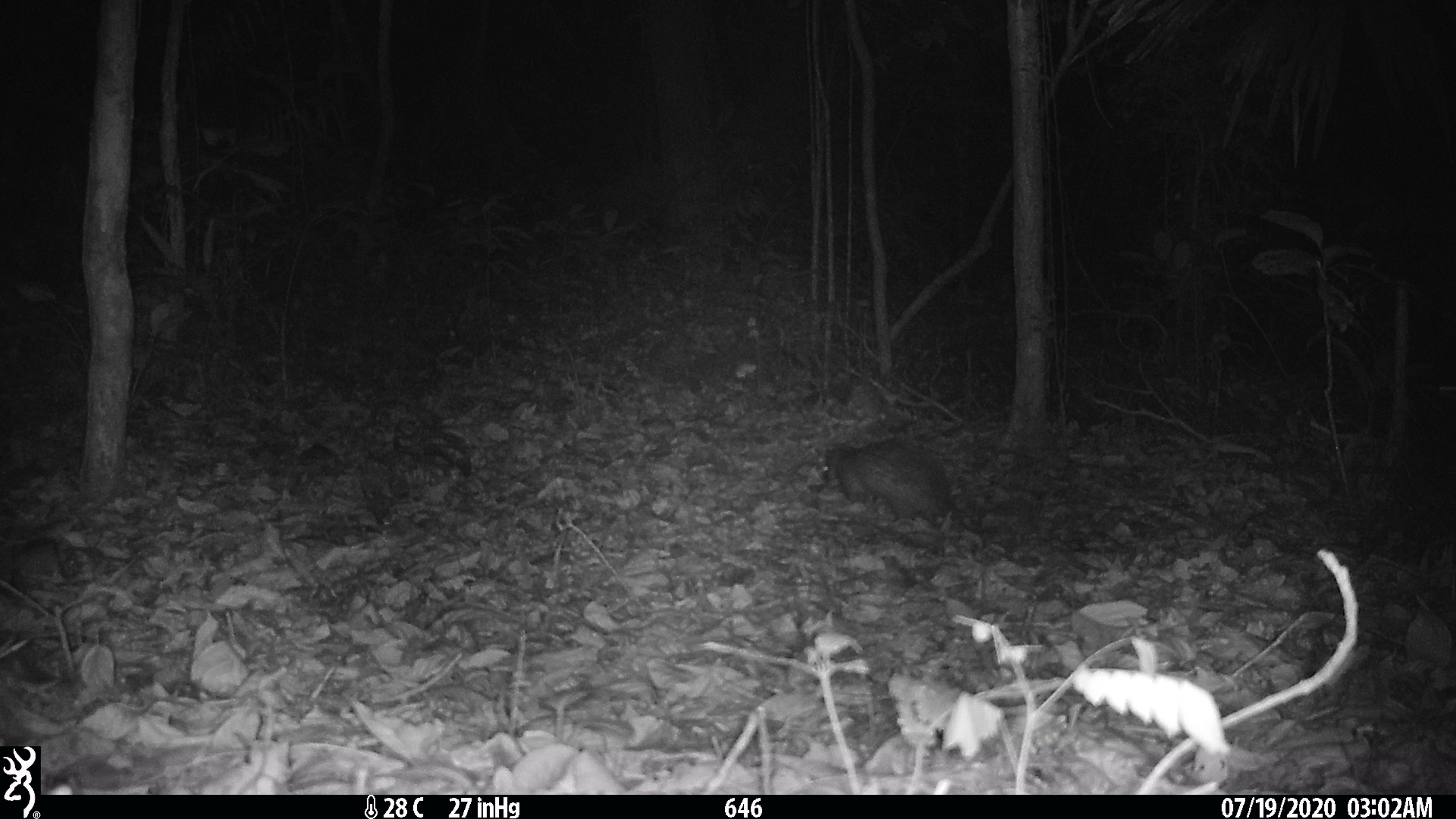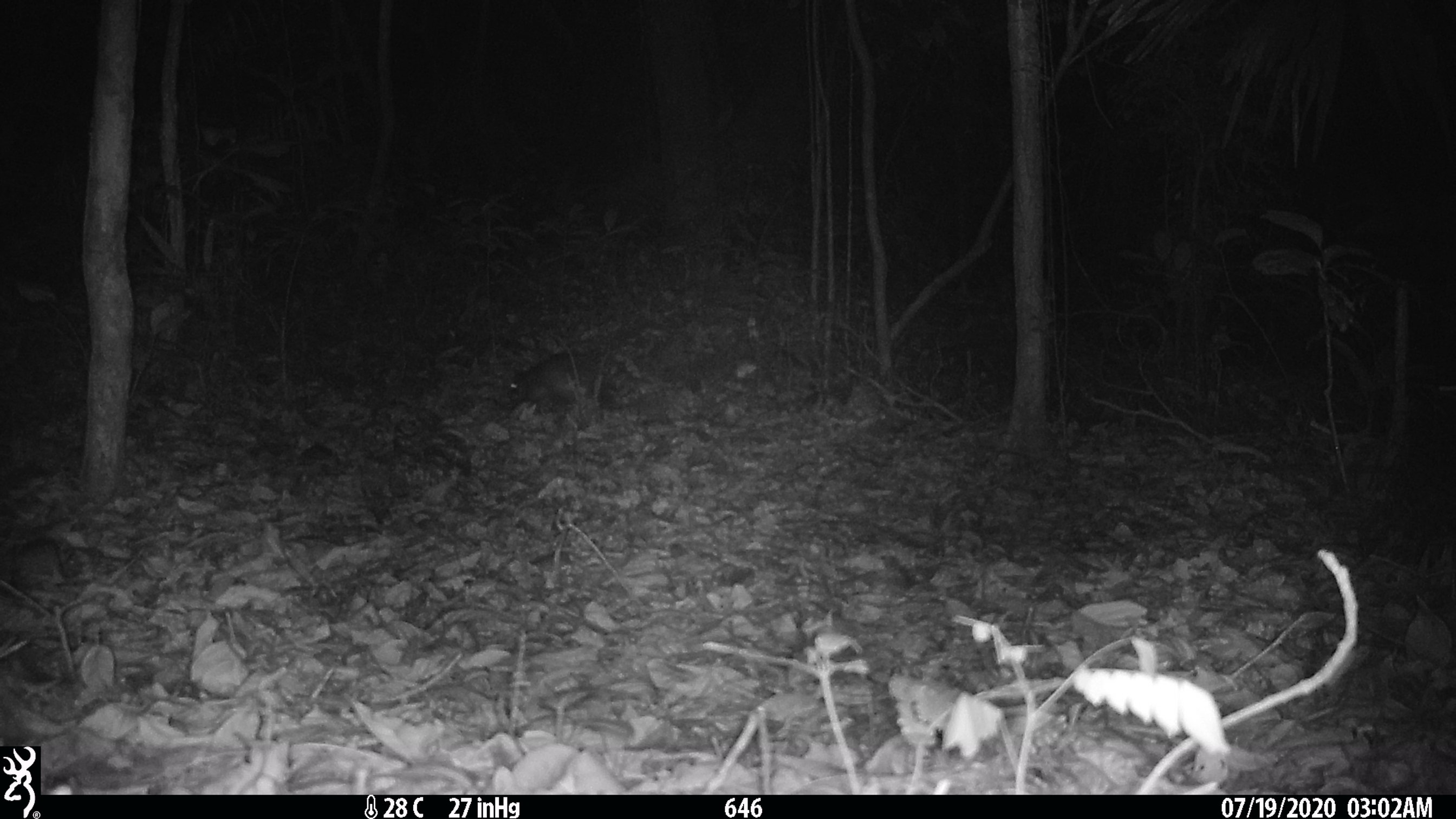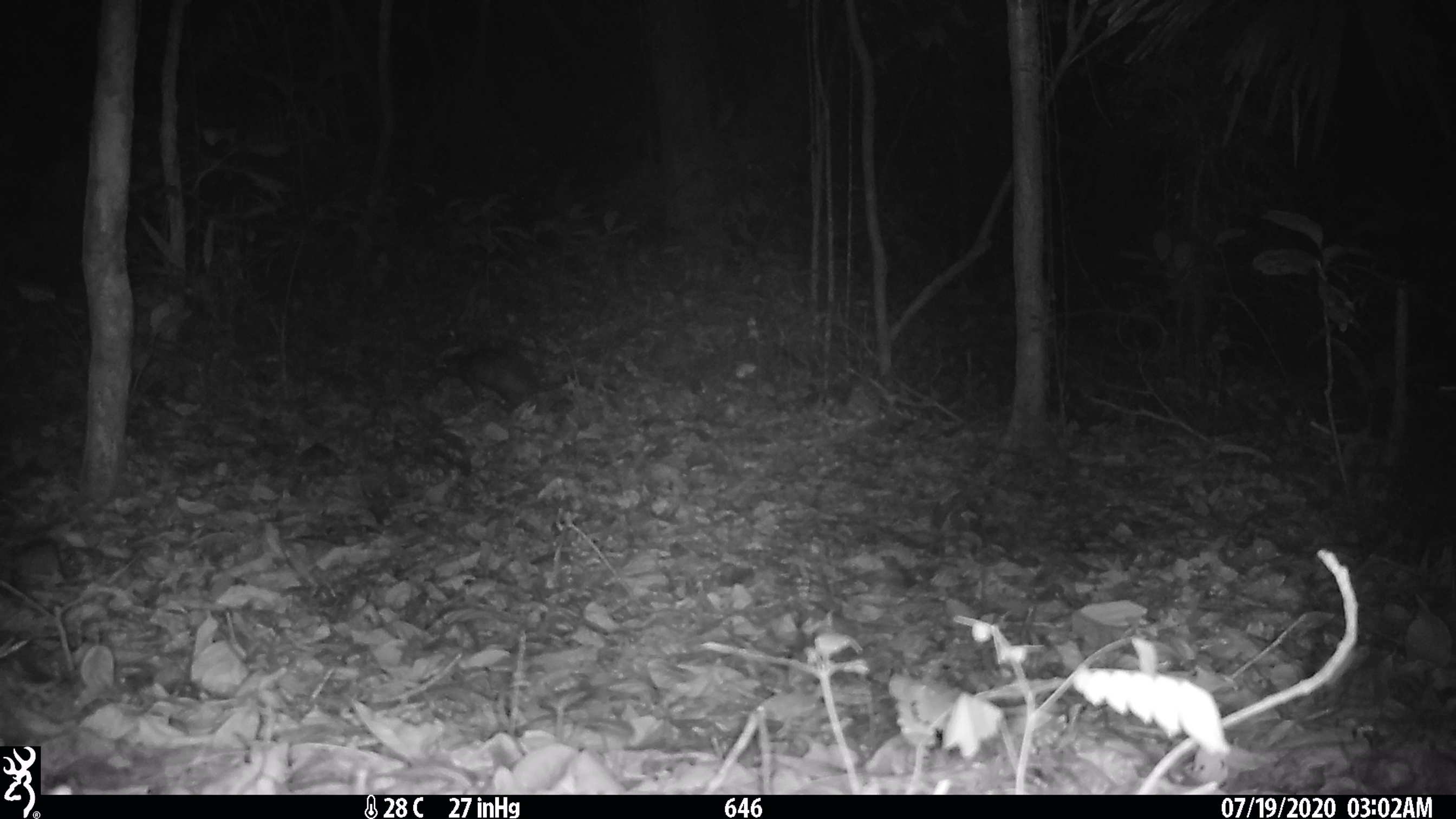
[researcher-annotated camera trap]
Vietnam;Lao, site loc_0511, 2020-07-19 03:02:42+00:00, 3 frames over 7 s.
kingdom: Animalia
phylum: Chordata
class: Mammalia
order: Rodentia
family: Hystricidae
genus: Atherurus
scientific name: Atherurus macrourus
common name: asiatic brush-tailed porcupine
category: asiatic brush tailed porcupine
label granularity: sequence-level